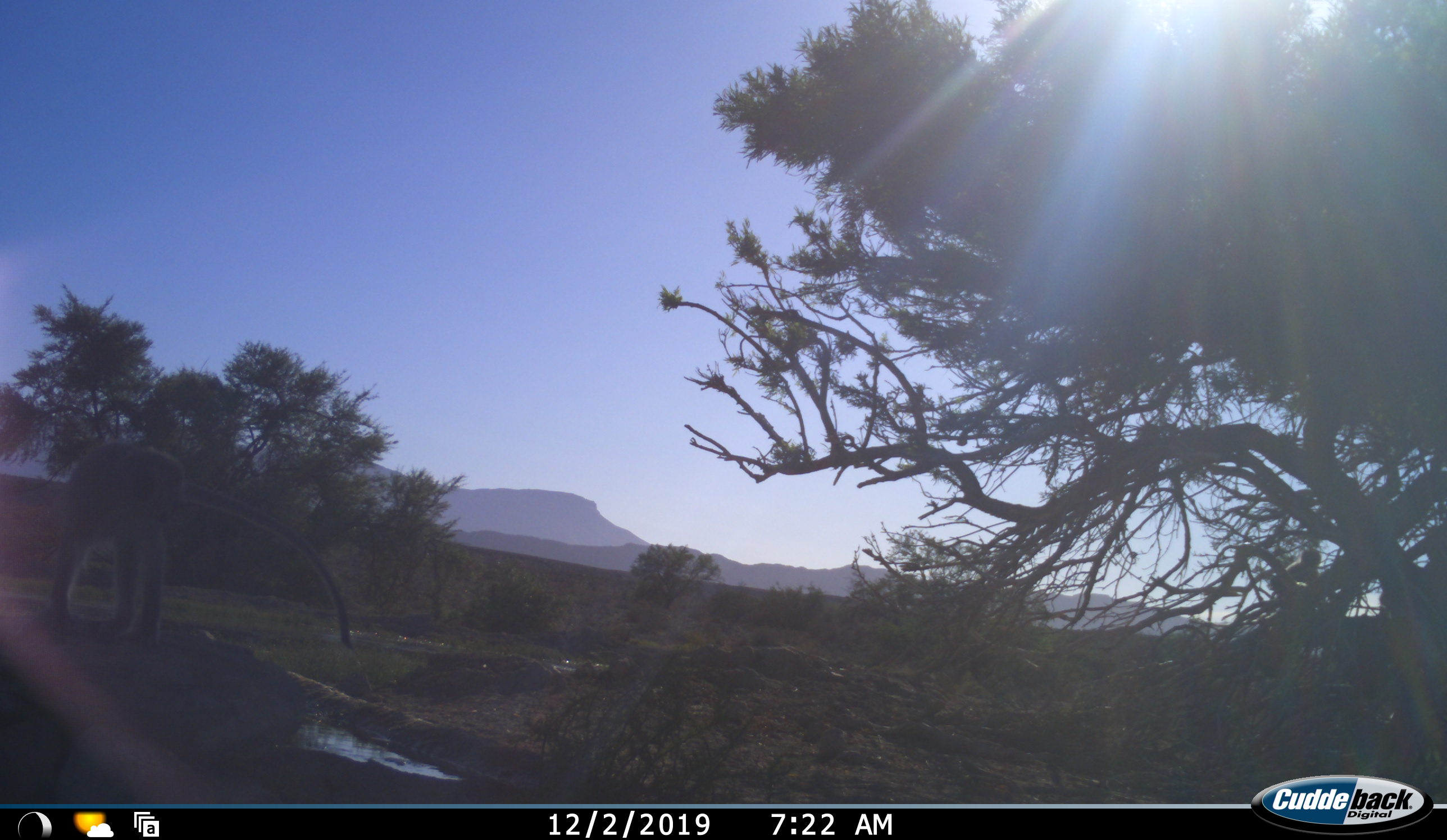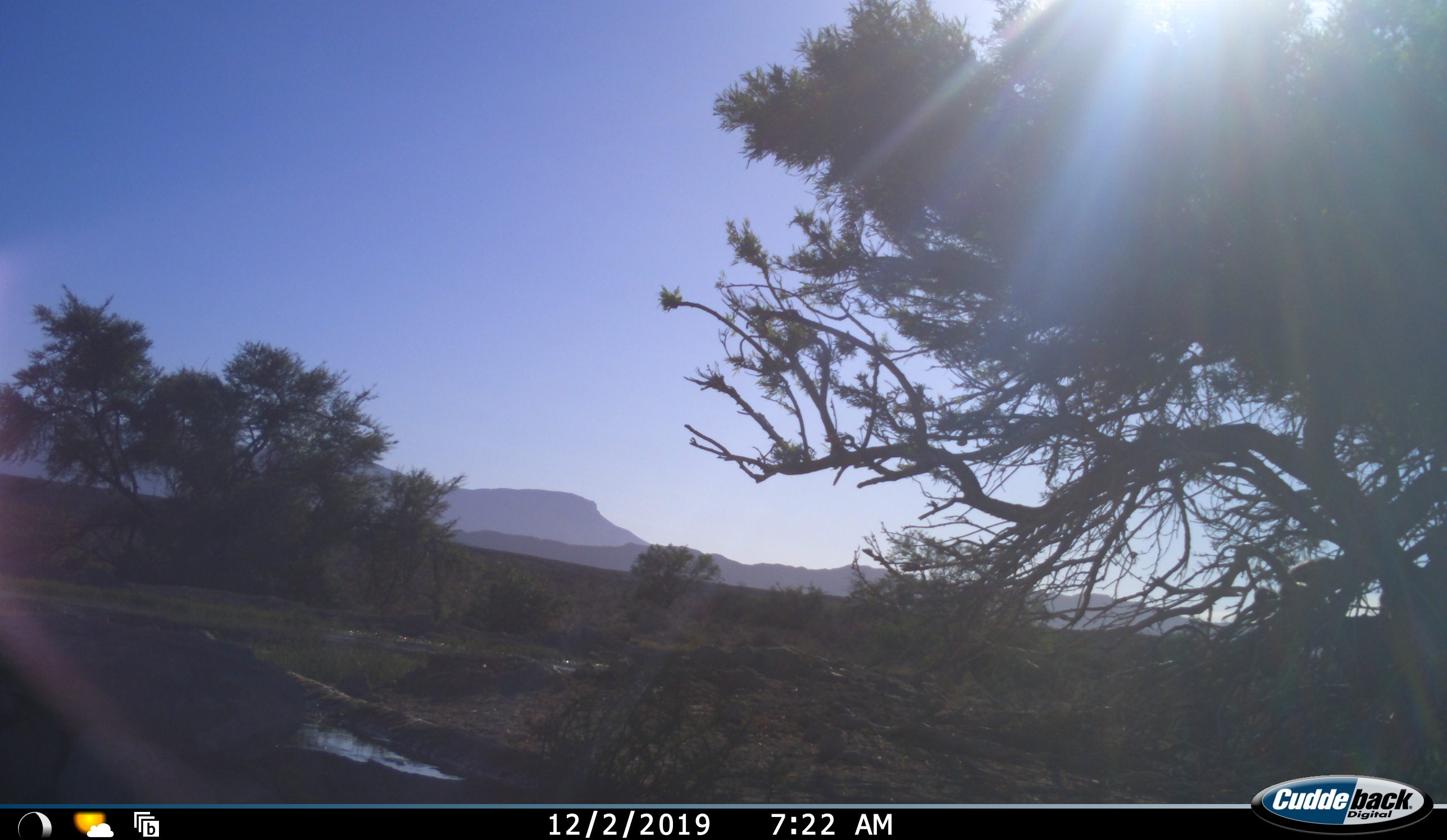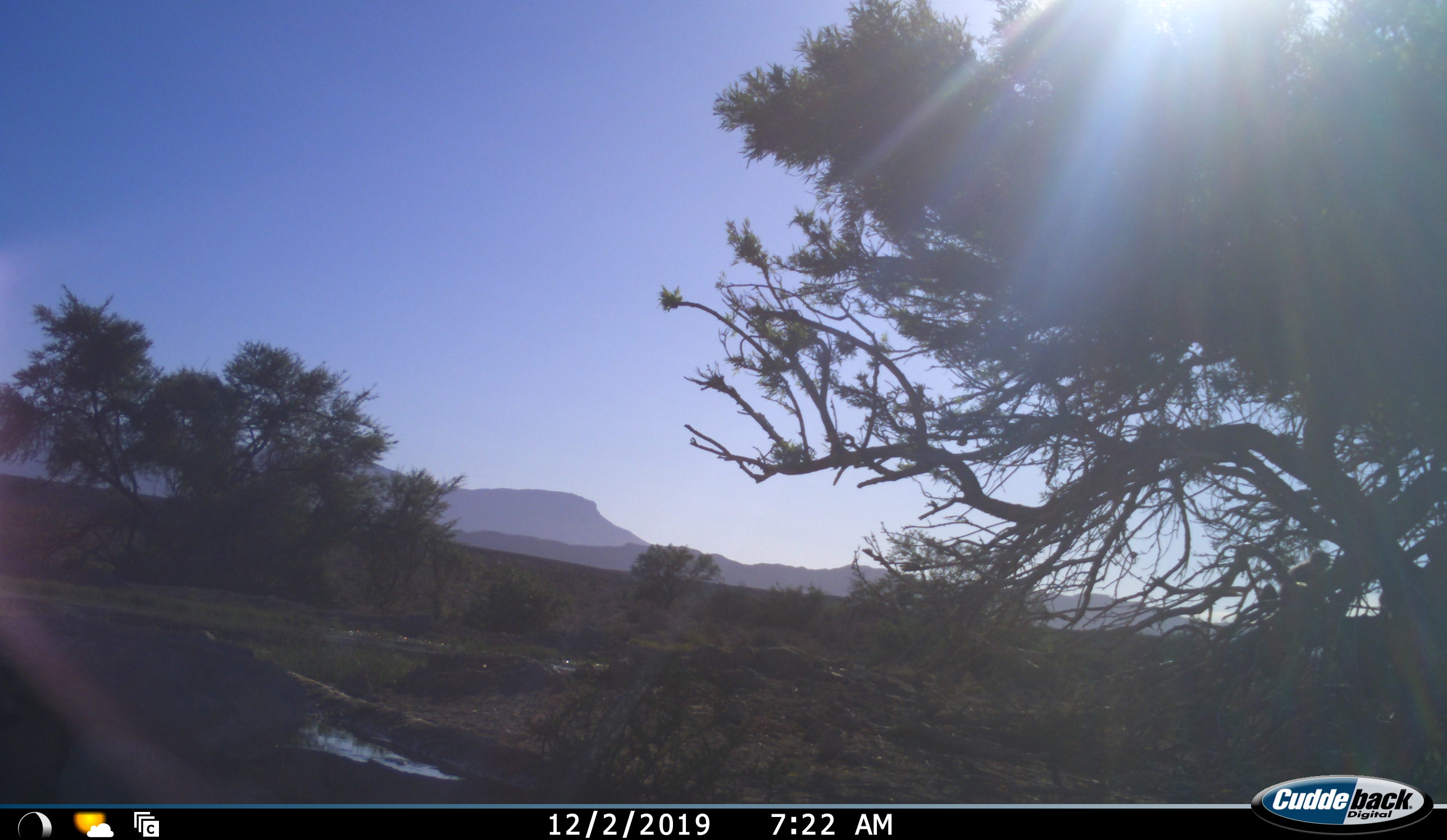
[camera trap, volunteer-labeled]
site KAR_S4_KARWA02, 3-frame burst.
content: unidentified animal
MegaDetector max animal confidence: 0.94